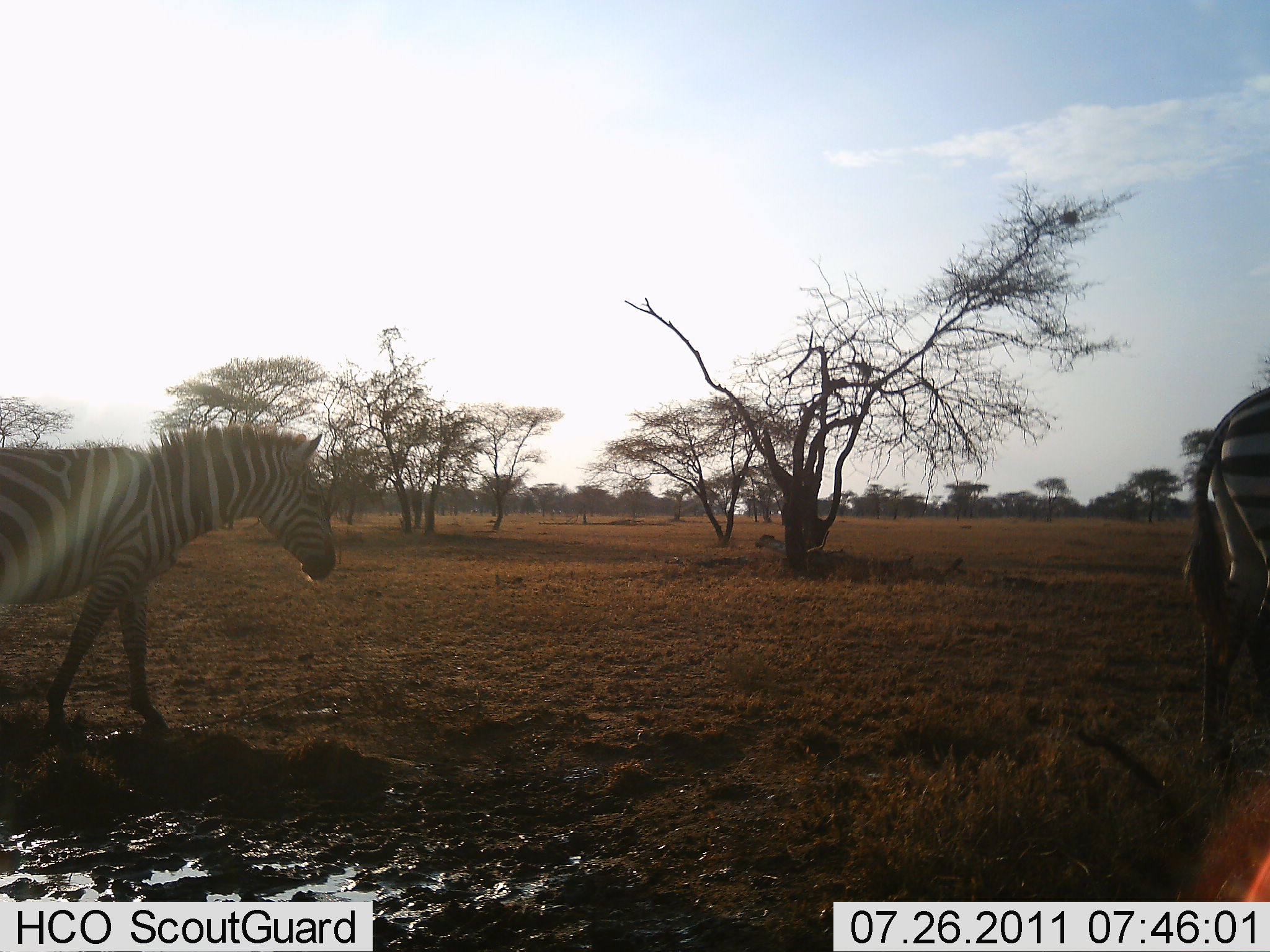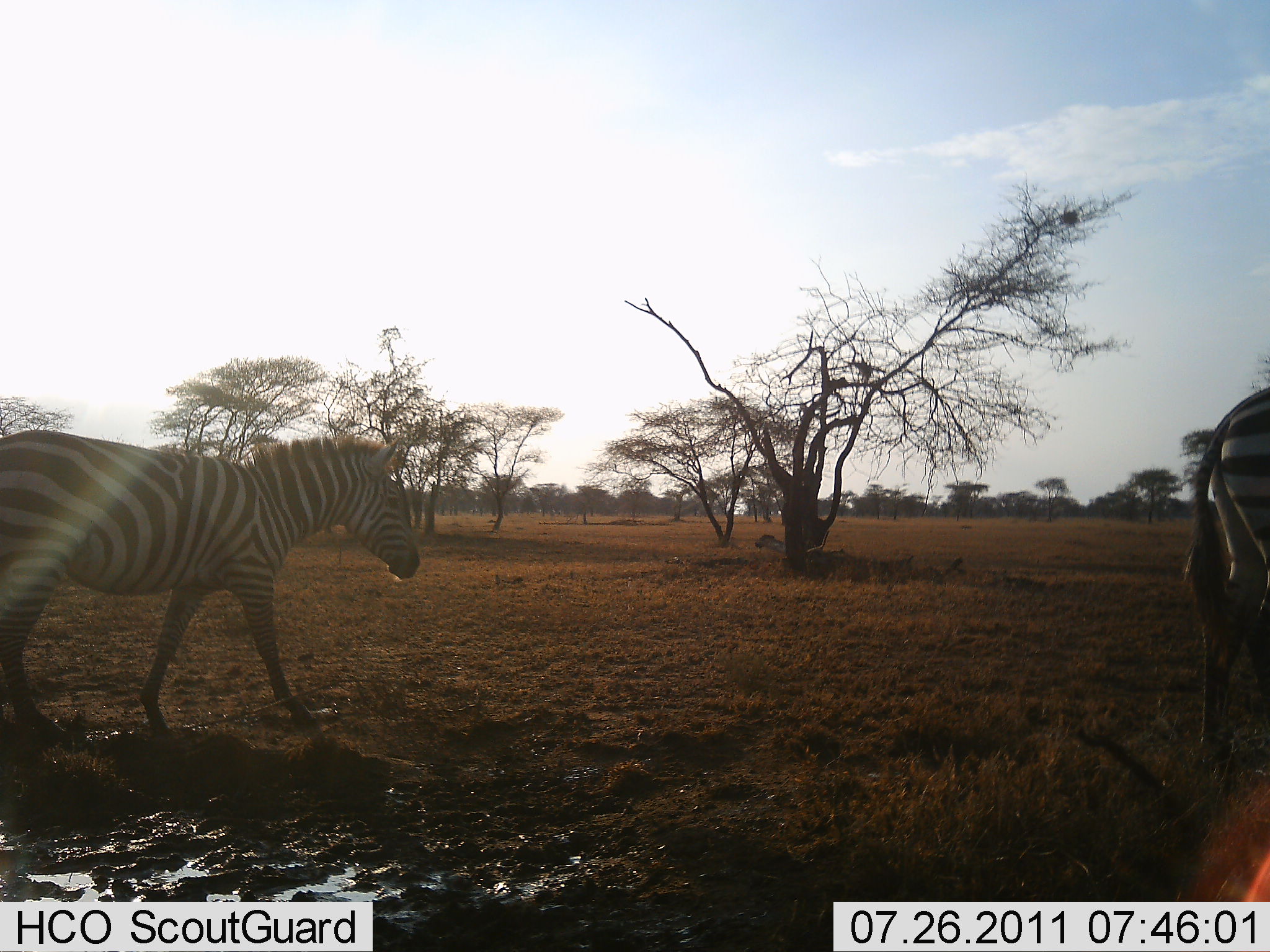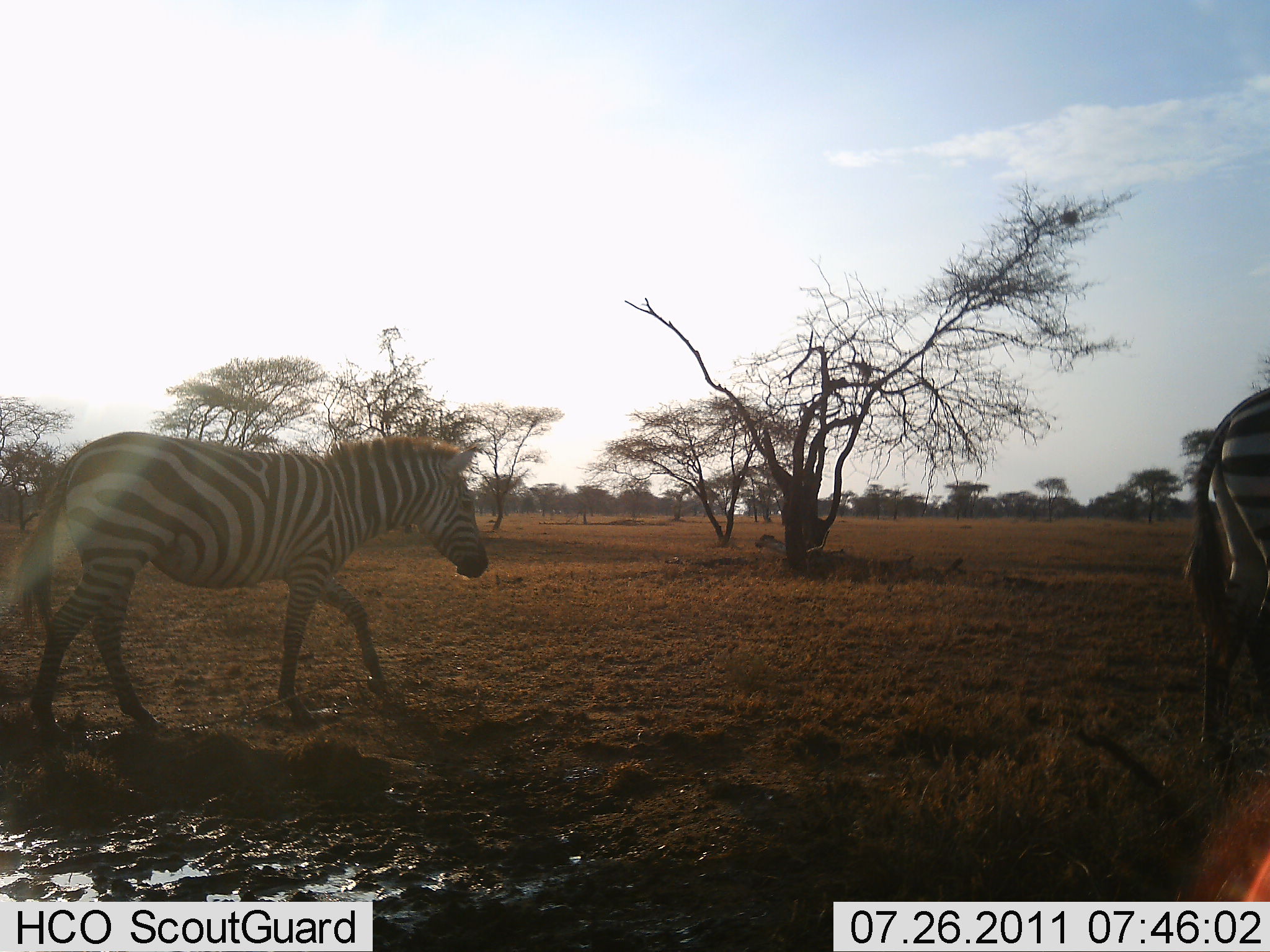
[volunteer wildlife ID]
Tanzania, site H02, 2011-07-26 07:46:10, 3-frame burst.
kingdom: Animalia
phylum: Chordata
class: Mammalia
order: Perissodactyla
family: Equidae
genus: Equus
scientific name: Equus quagga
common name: plains zebra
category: zebra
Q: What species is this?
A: Zebra (plains zebra) (Equus quagga).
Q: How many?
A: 2.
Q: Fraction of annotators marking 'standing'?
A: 73%.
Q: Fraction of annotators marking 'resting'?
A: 0%.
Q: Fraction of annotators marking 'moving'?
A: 91%.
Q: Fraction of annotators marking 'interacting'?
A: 0%.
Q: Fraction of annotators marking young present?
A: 0%.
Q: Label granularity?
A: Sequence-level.